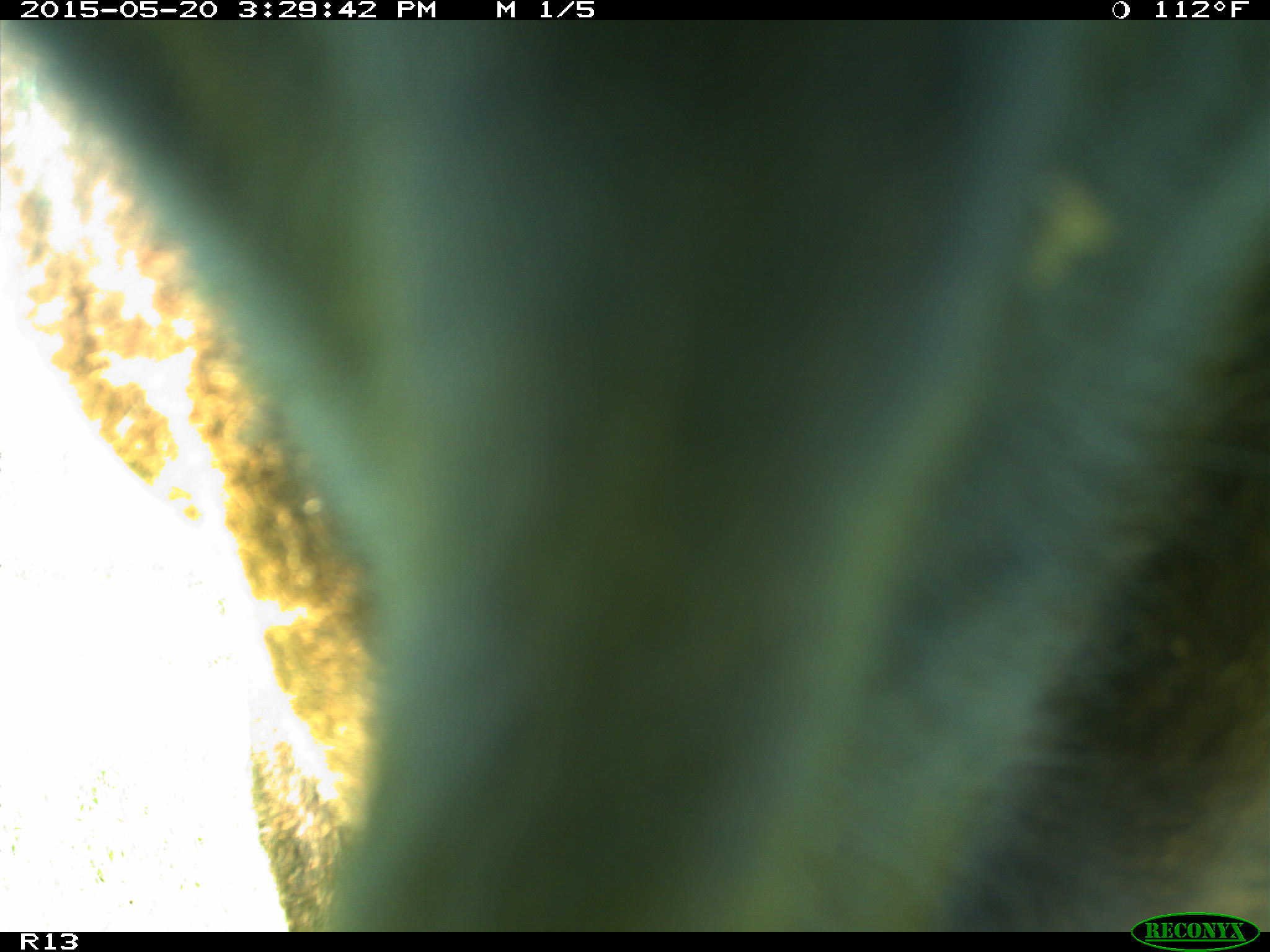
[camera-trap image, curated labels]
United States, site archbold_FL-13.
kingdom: Animalia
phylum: Chordata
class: Mammalia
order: Artiodactyla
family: Bovidae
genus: Bos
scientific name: Bos taurus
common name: domestic cow